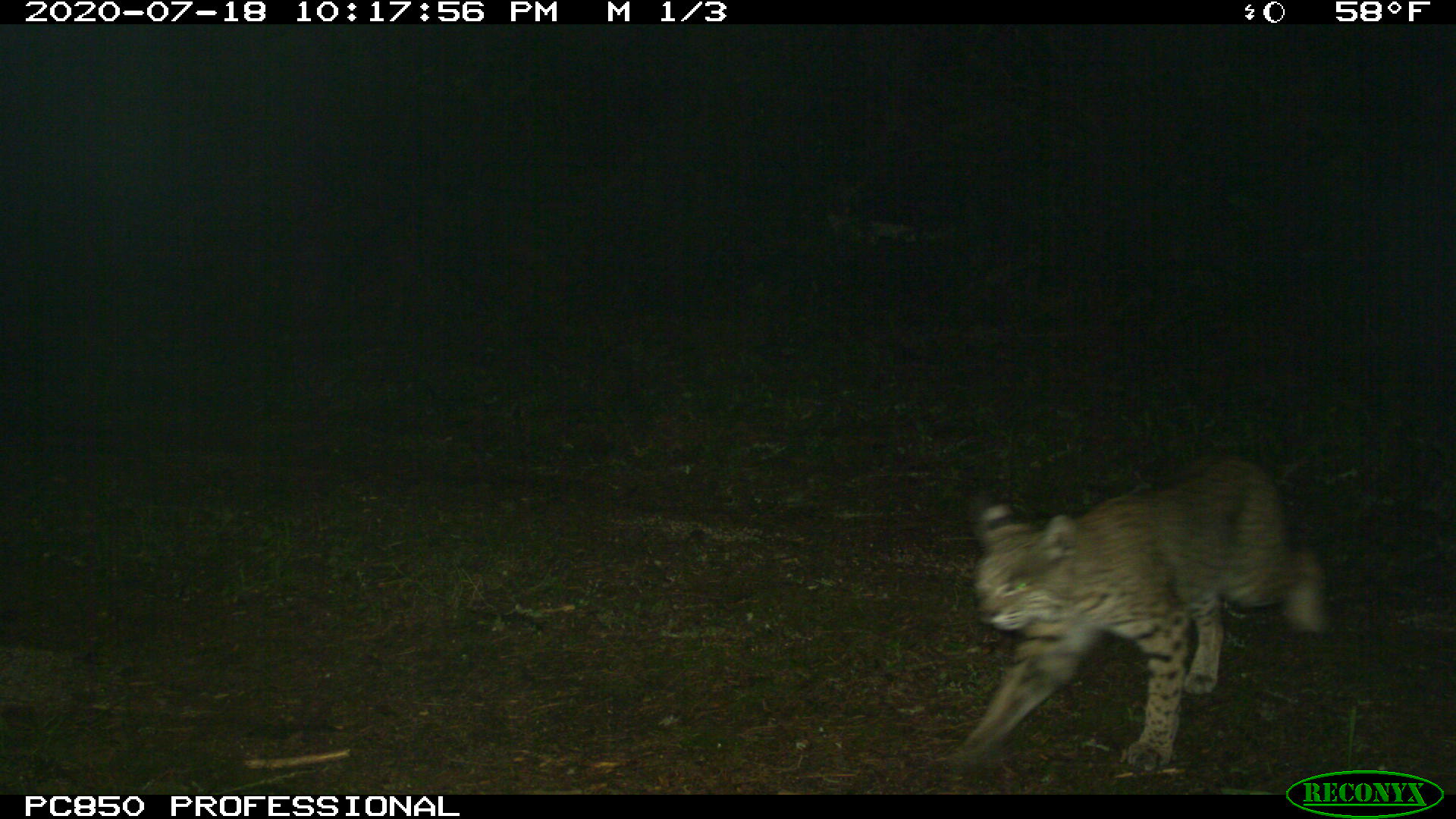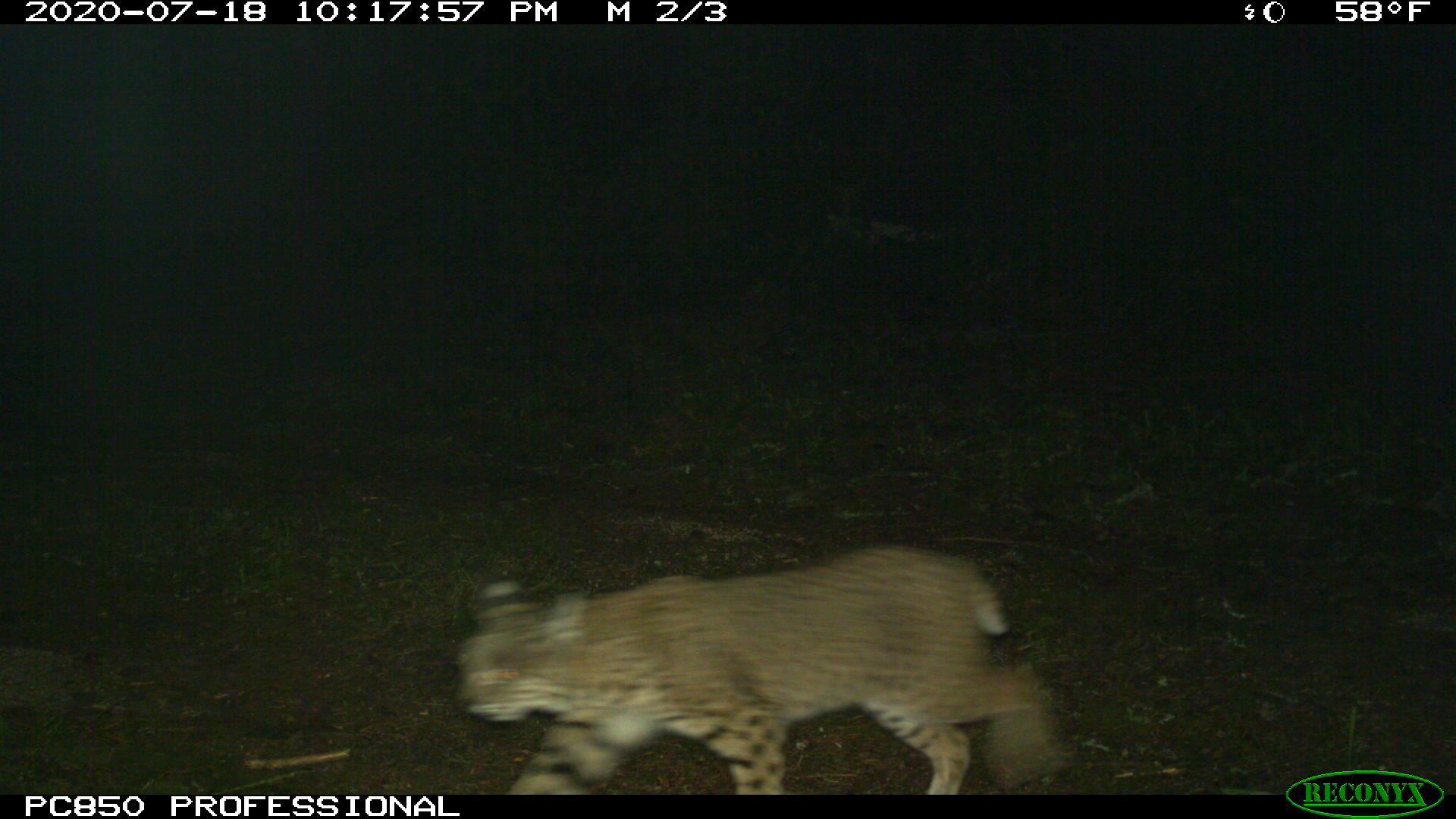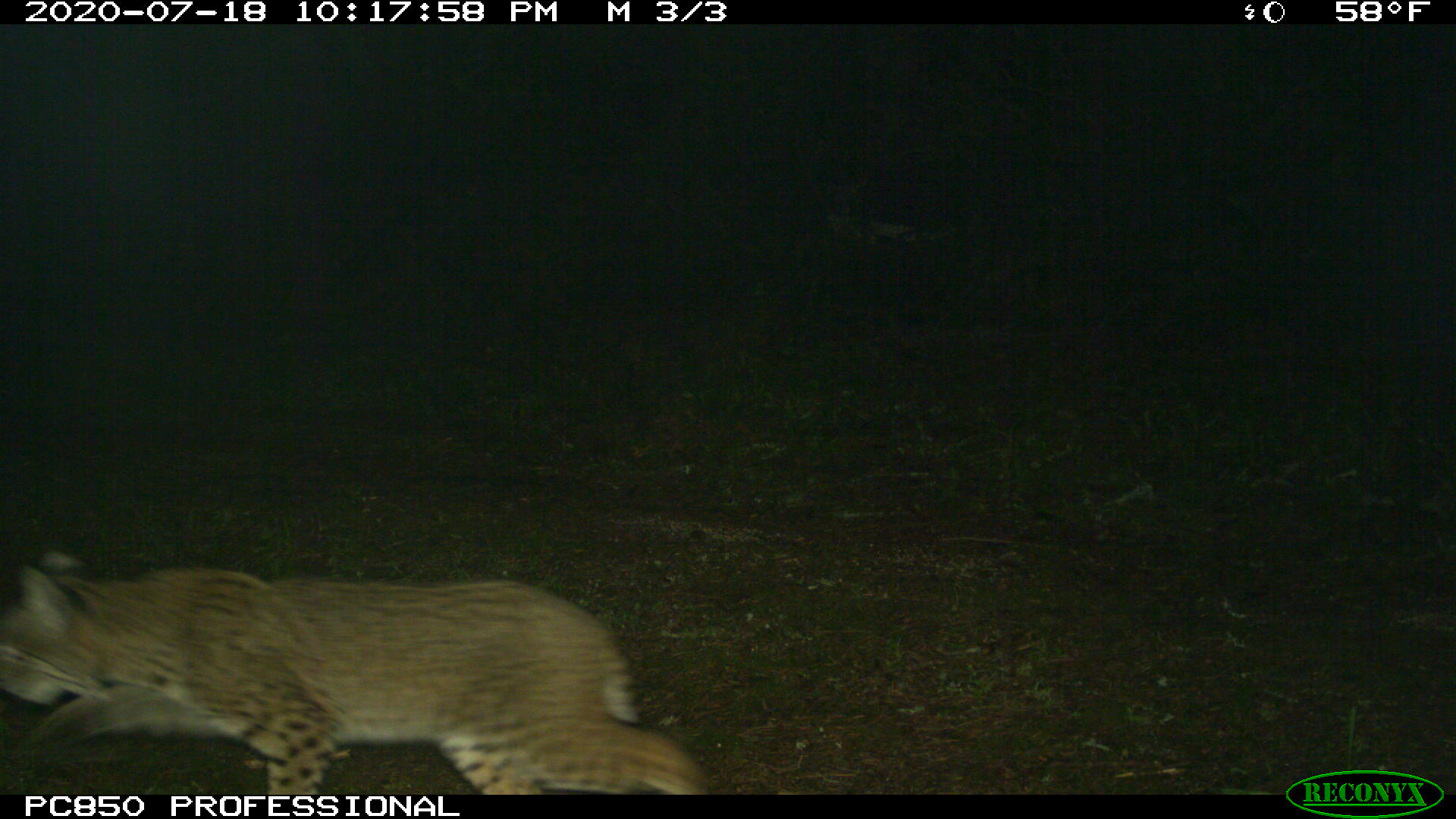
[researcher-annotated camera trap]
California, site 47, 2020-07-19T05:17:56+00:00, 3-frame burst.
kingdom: Animalia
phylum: Chordata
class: Mammalia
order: Carnivora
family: Felidae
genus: Lynx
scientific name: Lynx rufus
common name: bobcat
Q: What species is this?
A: Bobcat (Lynx rufus).